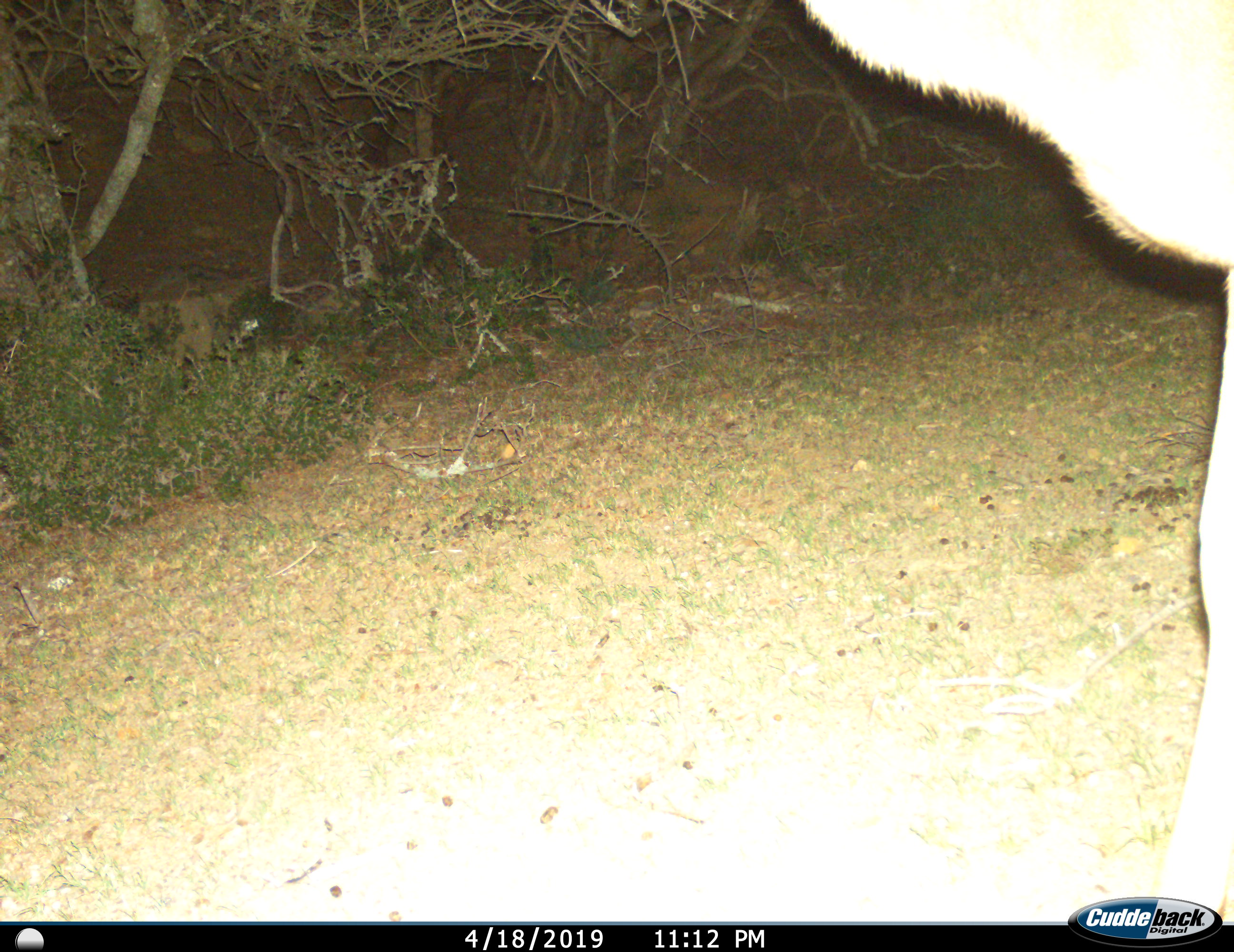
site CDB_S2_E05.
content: unidentified animal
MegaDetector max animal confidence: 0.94